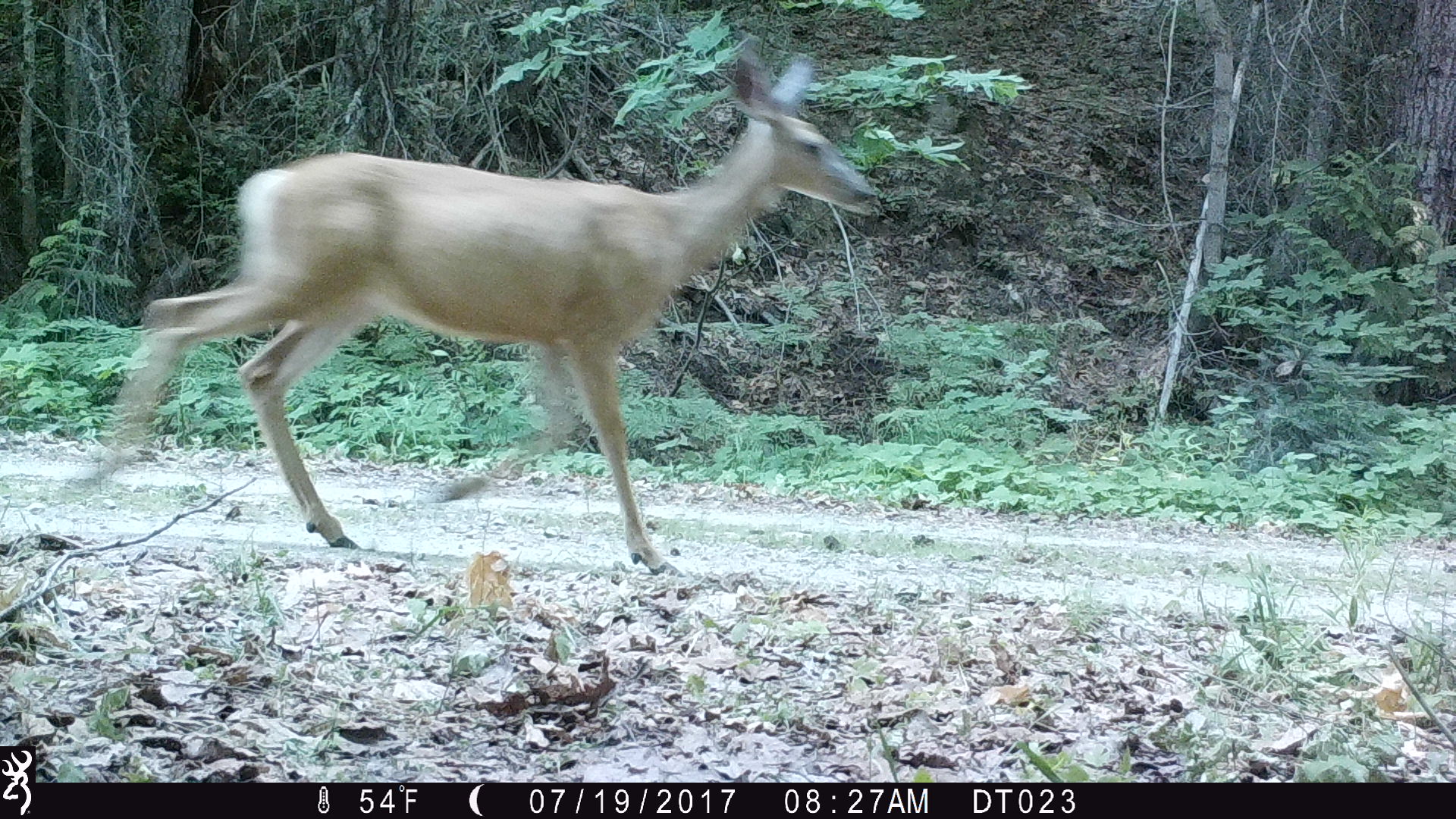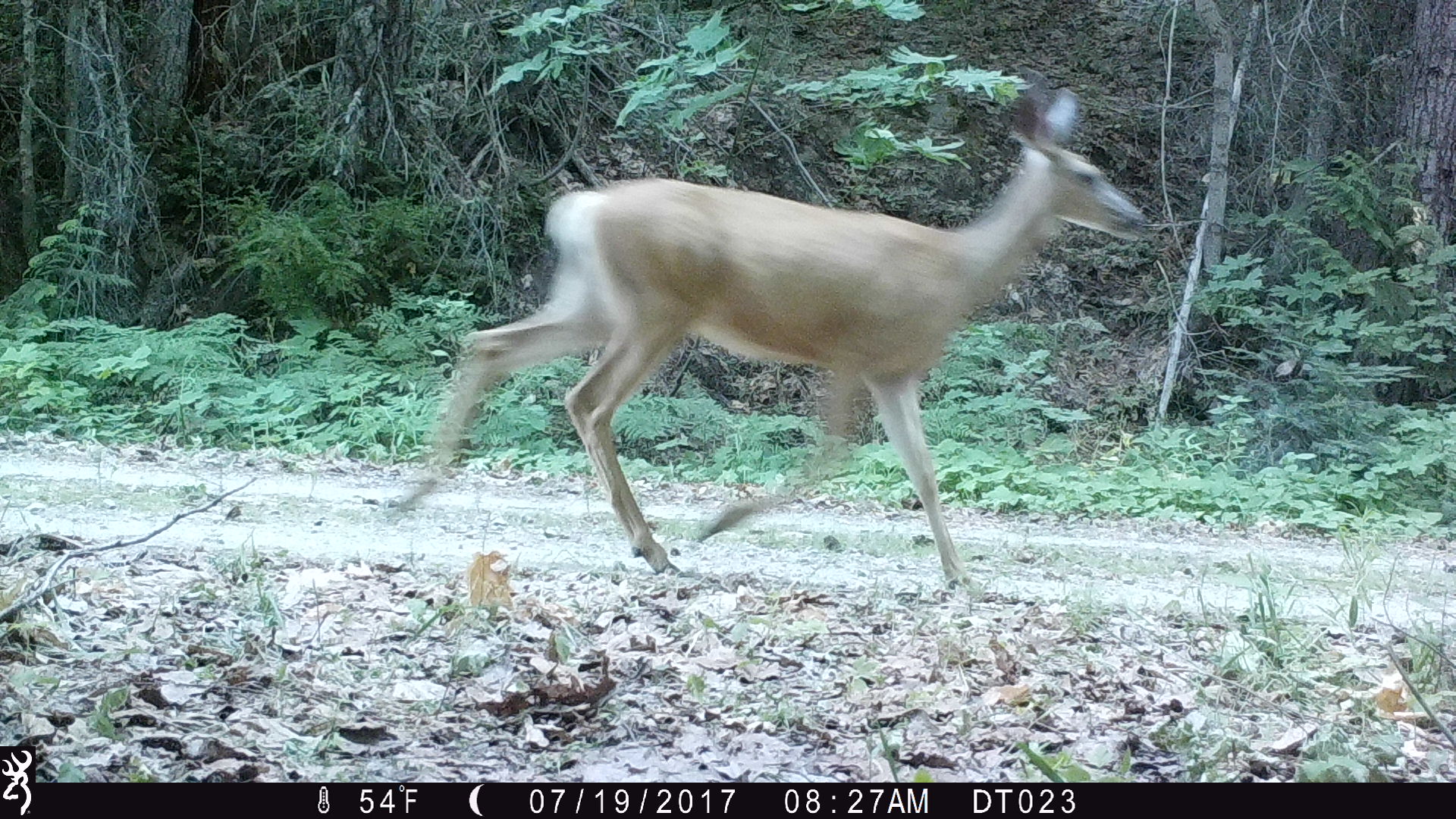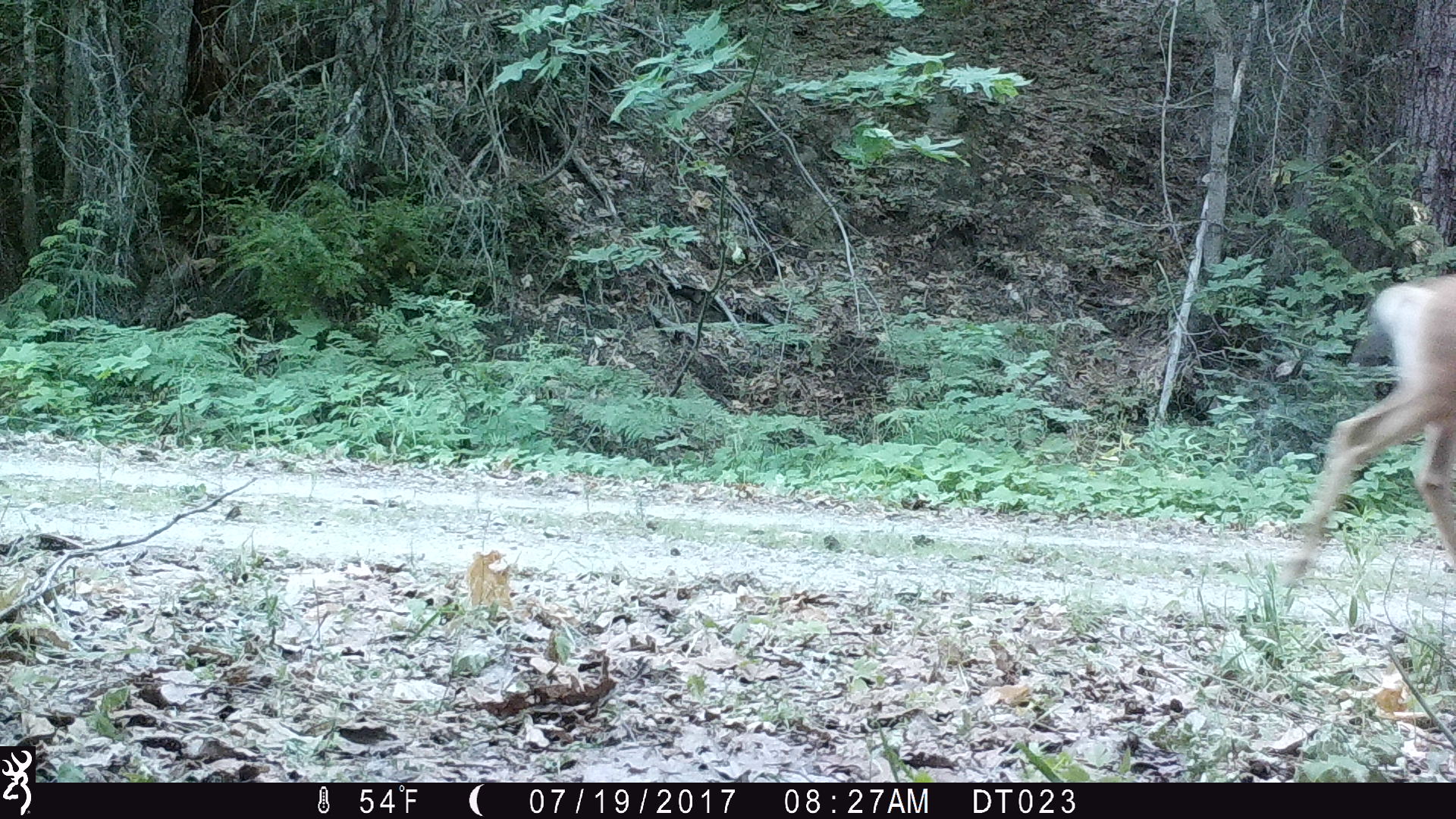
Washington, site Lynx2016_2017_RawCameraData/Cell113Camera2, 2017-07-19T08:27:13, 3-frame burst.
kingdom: Animalia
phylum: Chordata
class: Mammalia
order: Artiodactyla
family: Cervidae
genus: Odocoileus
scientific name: Odocoileus hemionus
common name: mule deer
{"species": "Odocoileus hemionus (mule deer)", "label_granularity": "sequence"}